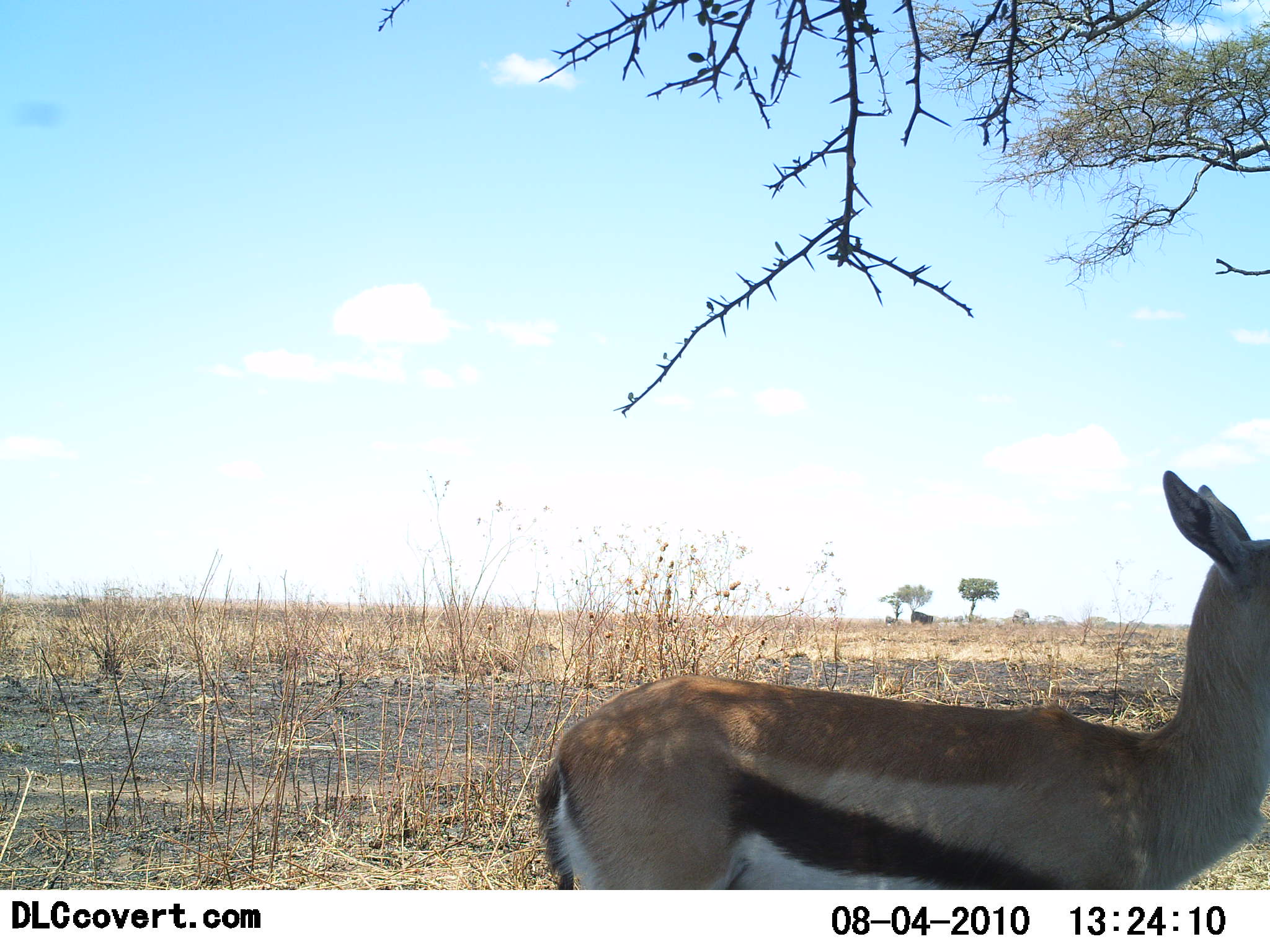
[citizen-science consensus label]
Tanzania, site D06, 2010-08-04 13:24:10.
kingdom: Animalia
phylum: Chordata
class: Mammalia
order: Artiodactyla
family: Bovidae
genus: Eudorcas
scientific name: Eudorcas thomsonii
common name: thomson's gazelle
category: gazellethomsons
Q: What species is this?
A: Gazellethomsons (thomson's gazelle) (Eudorcas thomsonii).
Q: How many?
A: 1.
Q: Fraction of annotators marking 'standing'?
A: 100%.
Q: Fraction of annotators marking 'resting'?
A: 7%.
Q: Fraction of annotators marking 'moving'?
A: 0%.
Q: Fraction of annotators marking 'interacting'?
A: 0%.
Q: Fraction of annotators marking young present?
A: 7%.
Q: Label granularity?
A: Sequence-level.